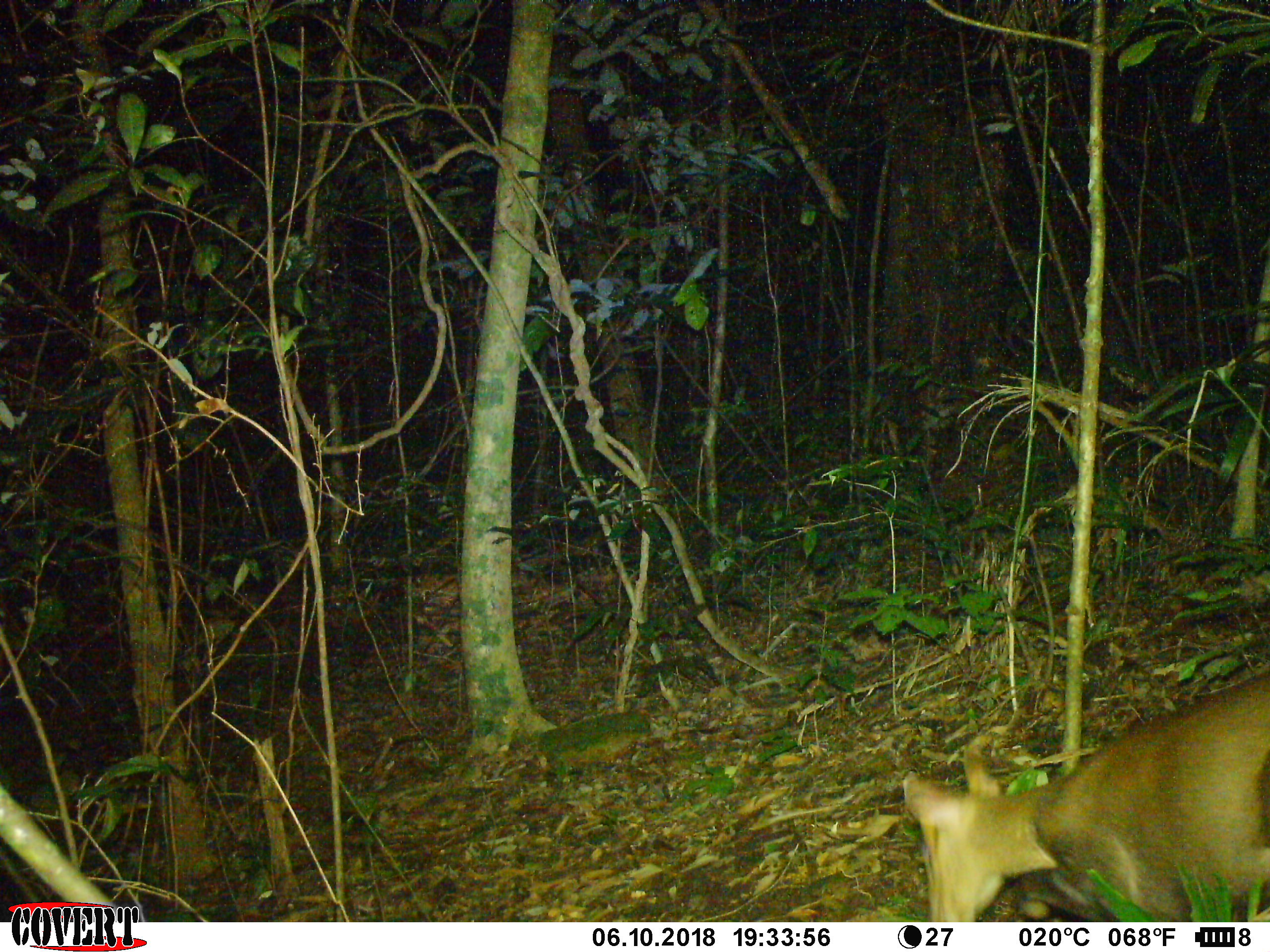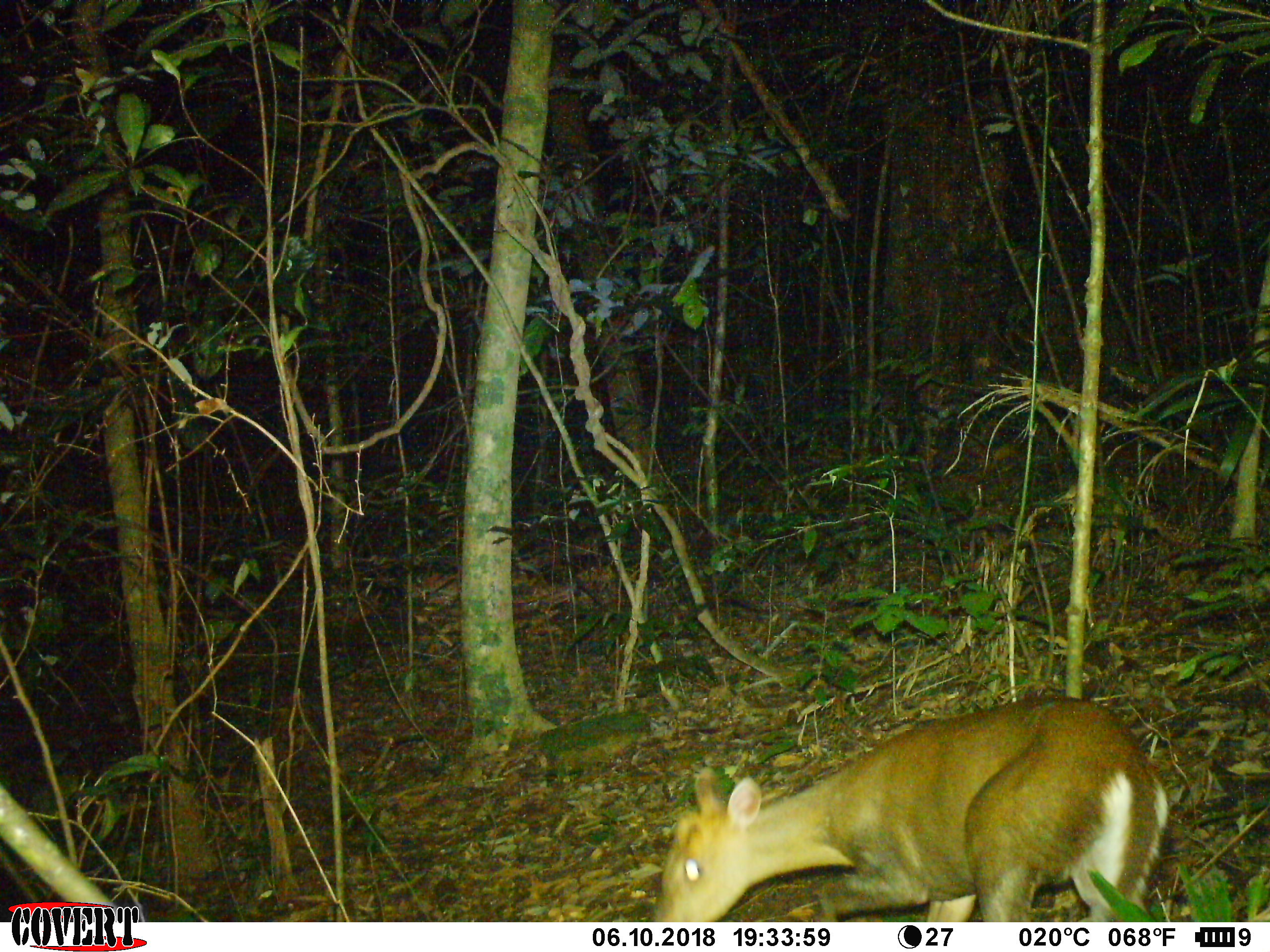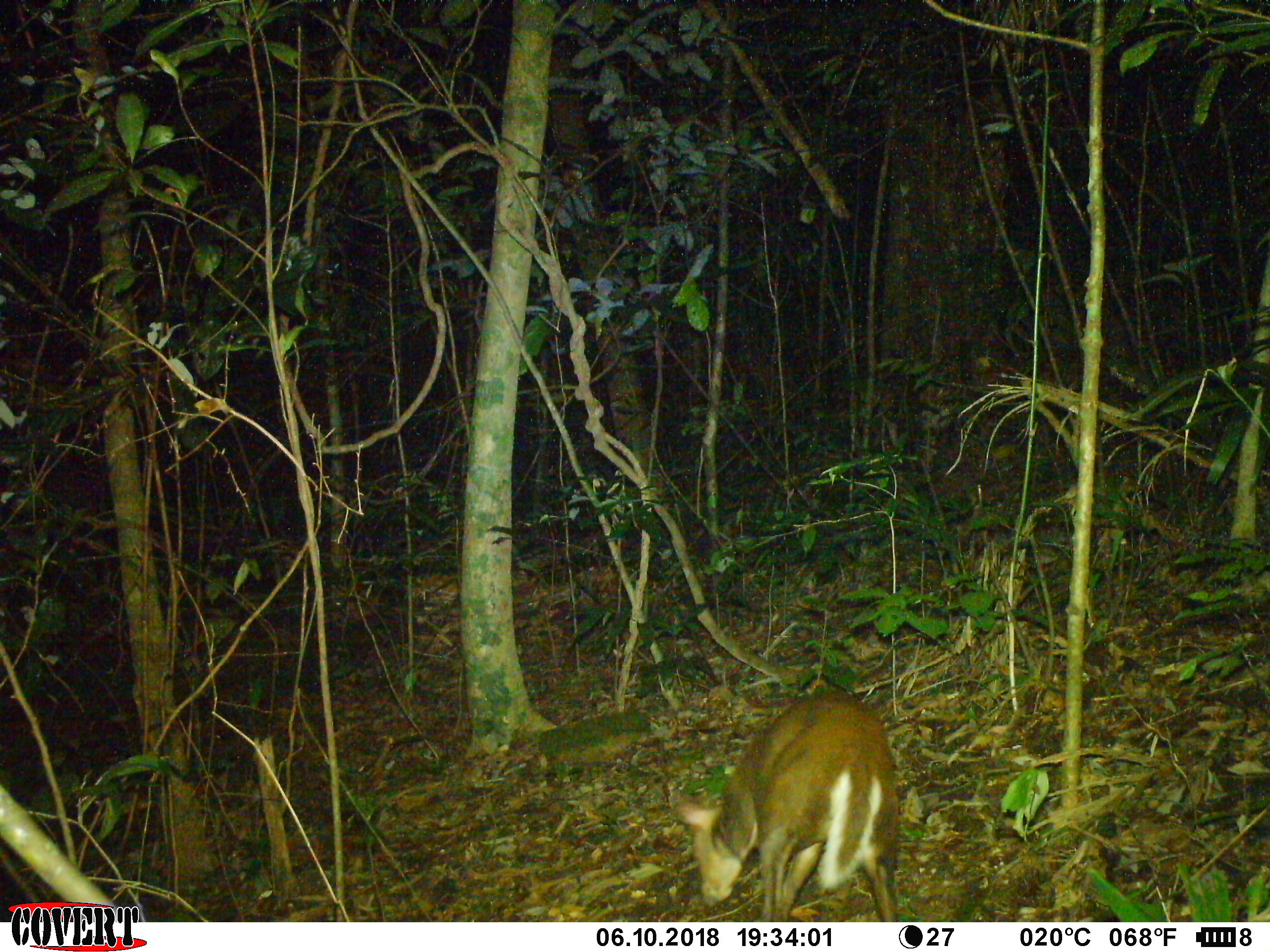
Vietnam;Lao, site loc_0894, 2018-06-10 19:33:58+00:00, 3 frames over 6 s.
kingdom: Animalia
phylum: Chordata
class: Mammalia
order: Artiodactyla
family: Cervidae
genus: Muntiacus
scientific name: Muntiacus rooseveltorum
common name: roosevelt's muntjac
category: roosevelts muntjac group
Roosevelts muntjac group (roosevelt's muntjac) (Muntiacus rooseveltorum). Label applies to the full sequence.